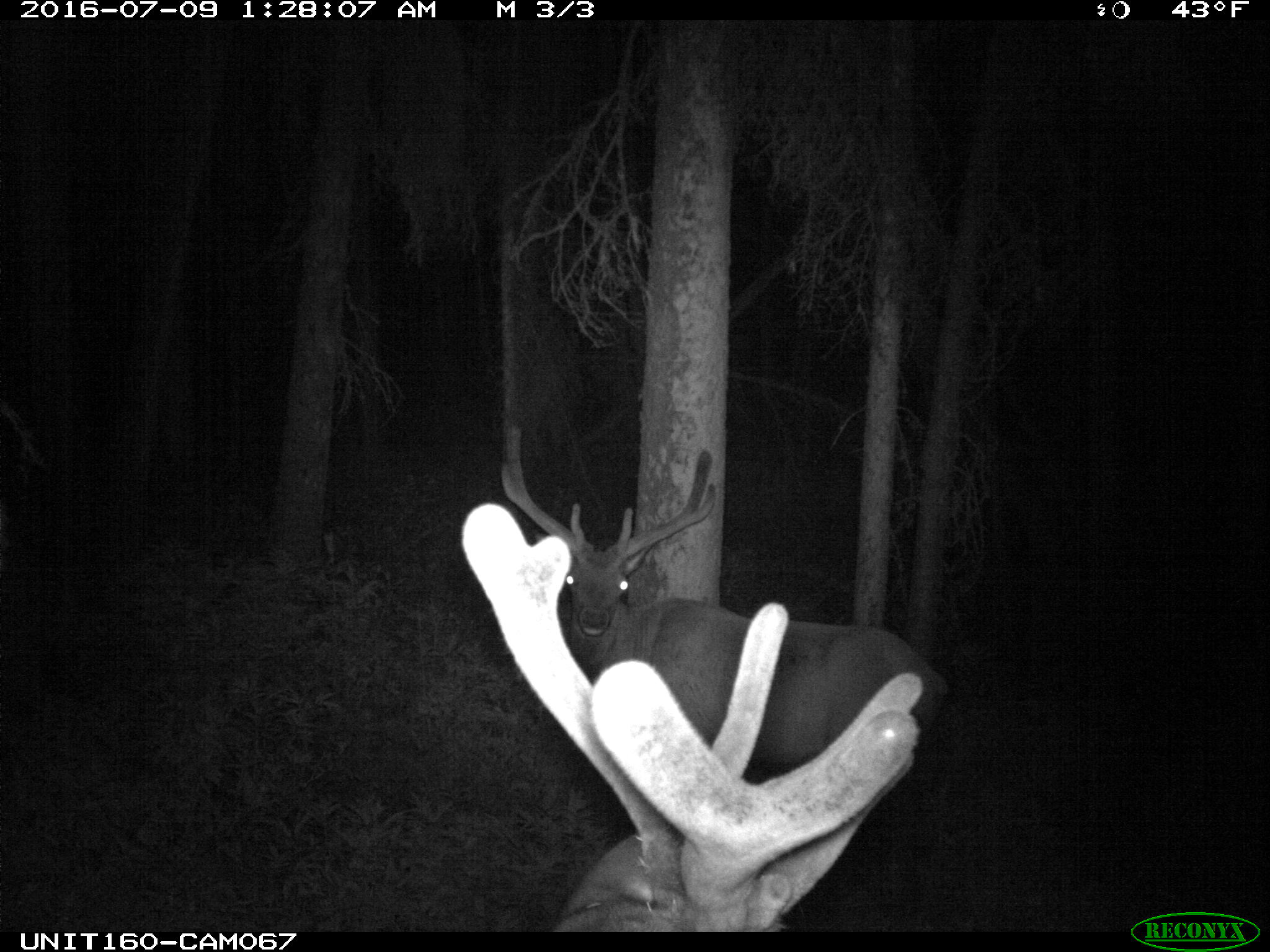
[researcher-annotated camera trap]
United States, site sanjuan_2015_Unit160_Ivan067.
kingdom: Animalia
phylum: Chordata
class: Mammalia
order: Artiodactyla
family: Cervidae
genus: Cervus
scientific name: Cervus elaphus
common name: red deer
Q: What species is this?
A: Cervus elaphus (red deer).